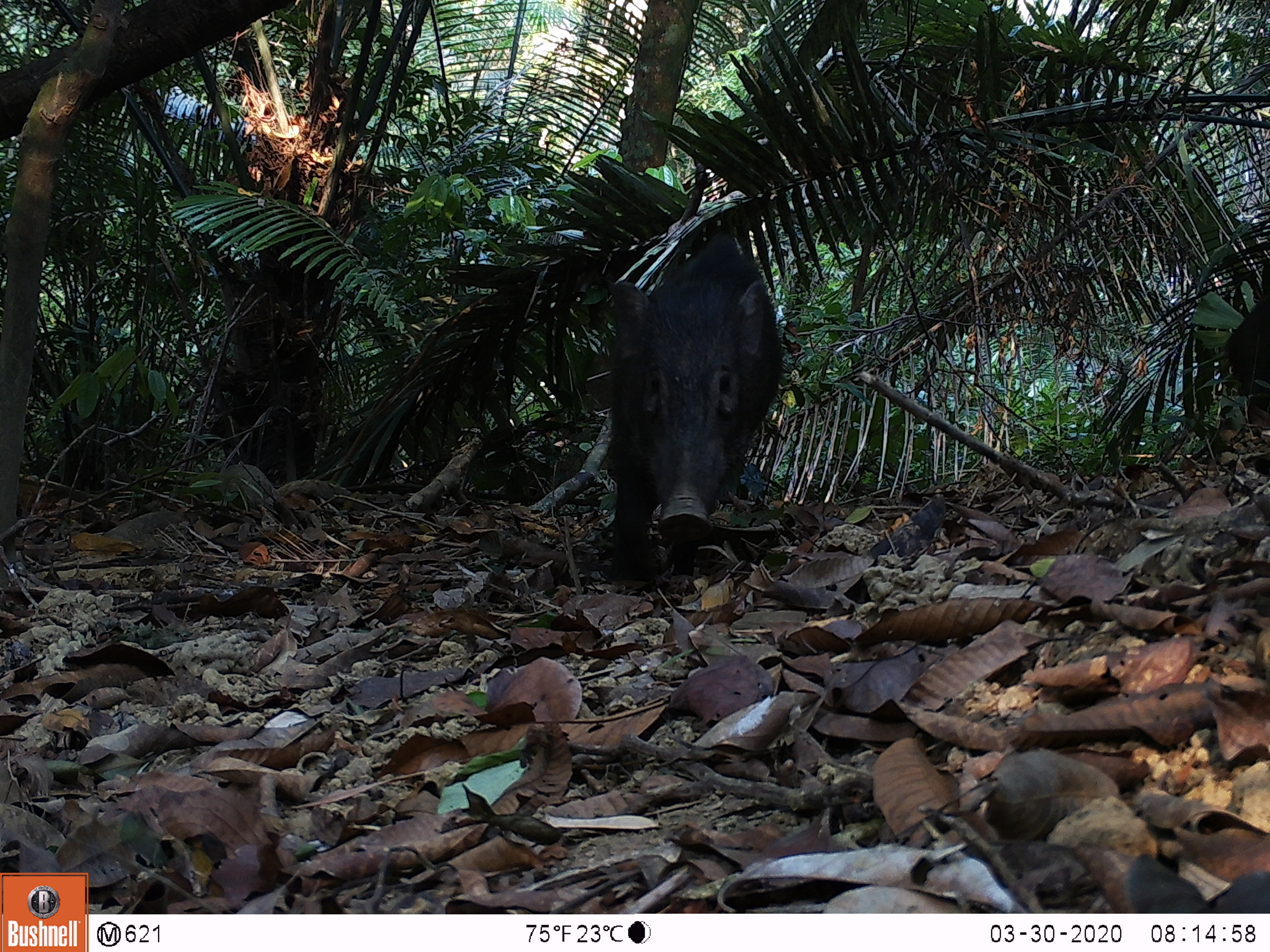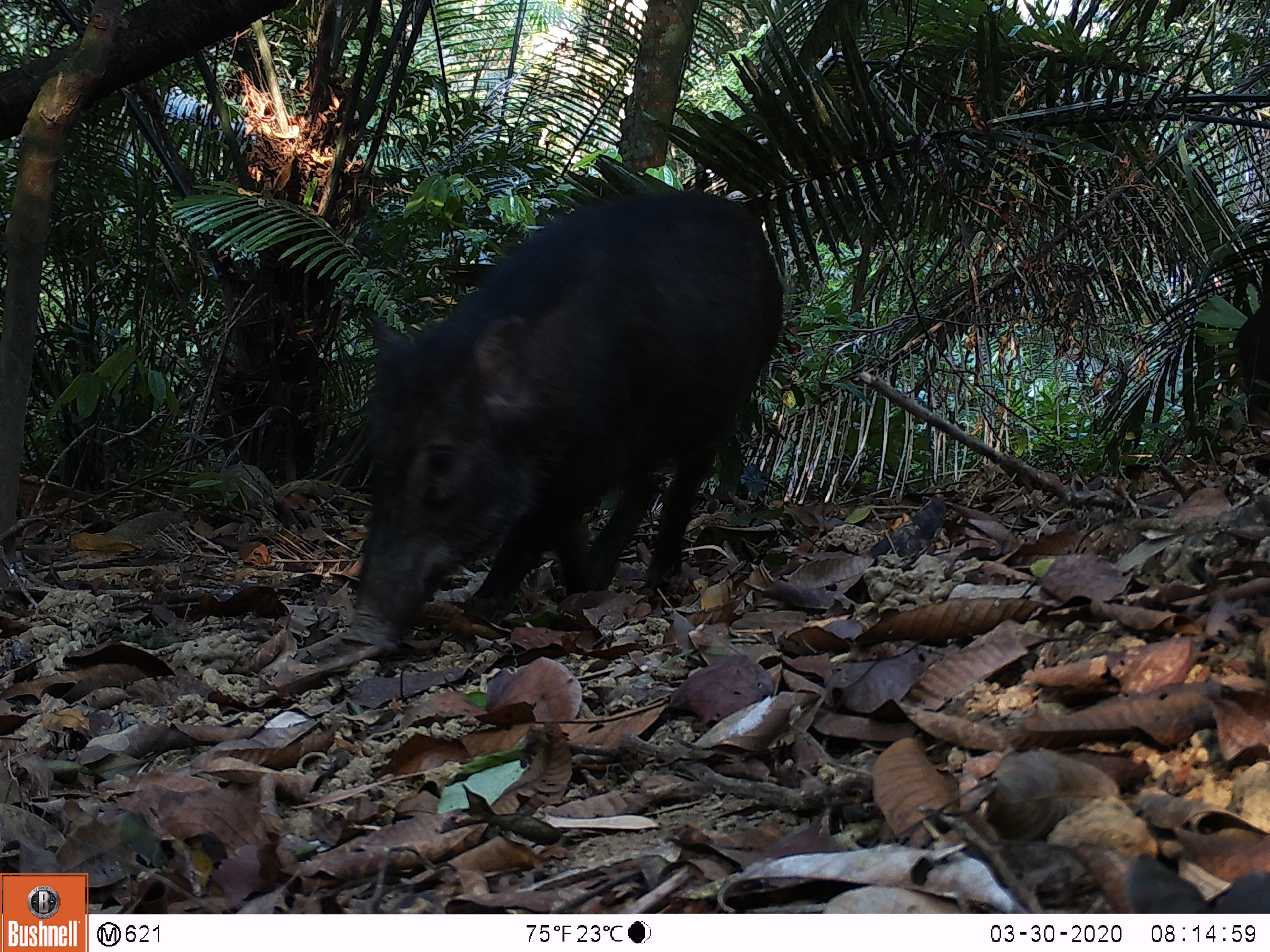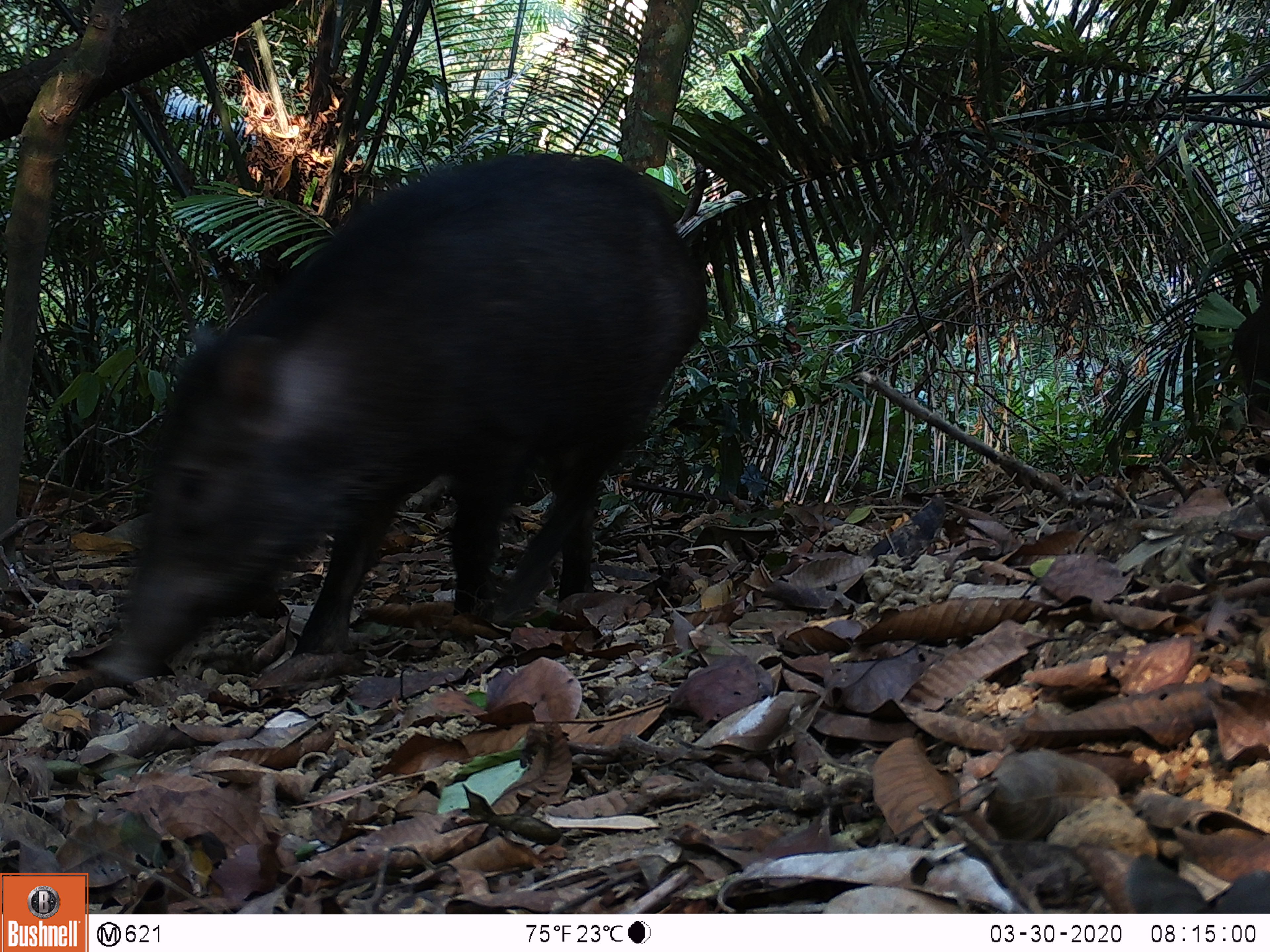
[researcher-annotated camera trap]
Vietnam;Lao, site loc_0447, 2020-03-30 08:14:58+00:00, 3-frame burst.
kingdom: Animalia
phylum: Chordata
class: Mammalia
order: Artiodactyla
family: Suidae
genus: Sus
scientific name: Sus scrofa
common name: eurasian wild pig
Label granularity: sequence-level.